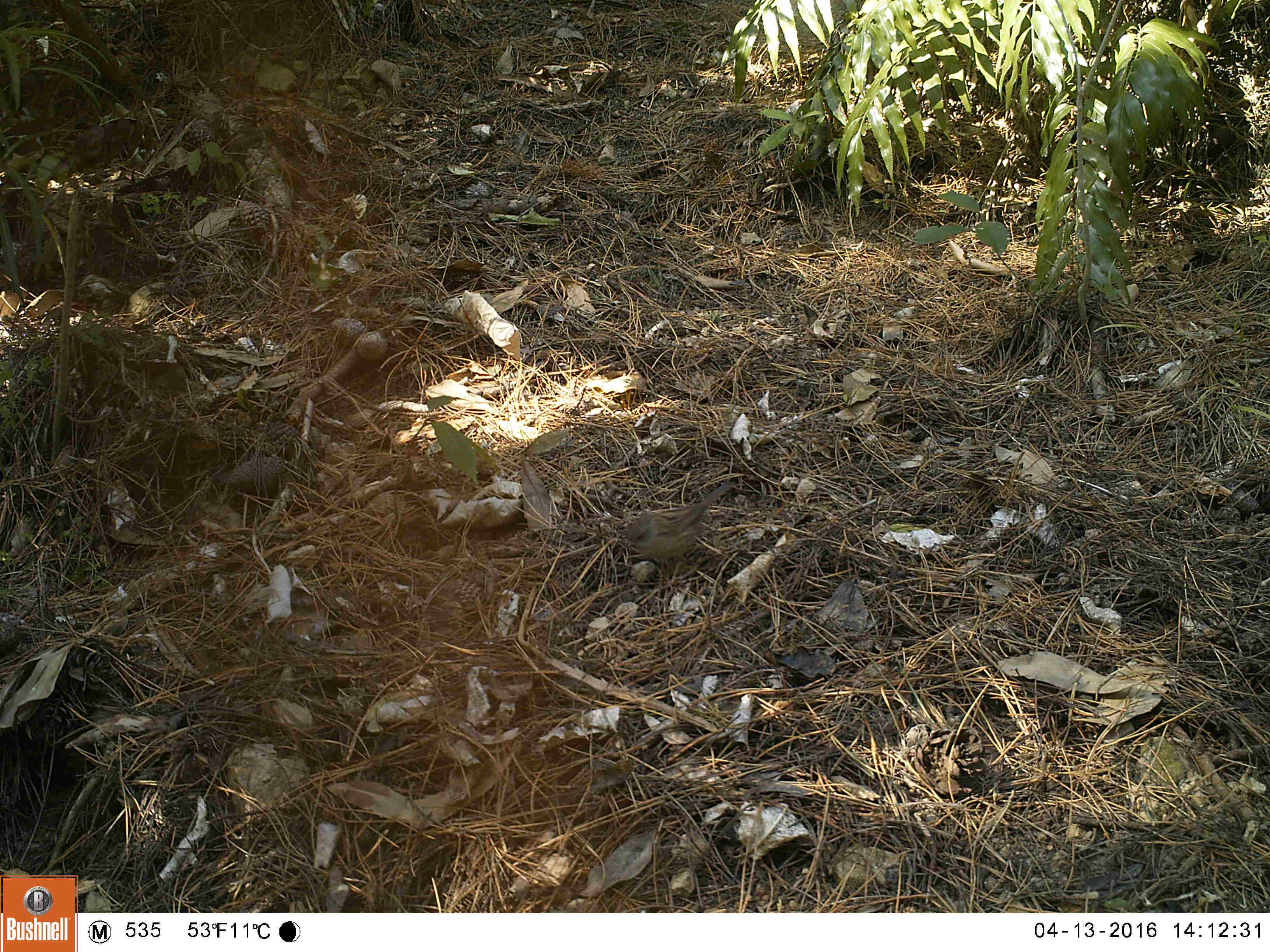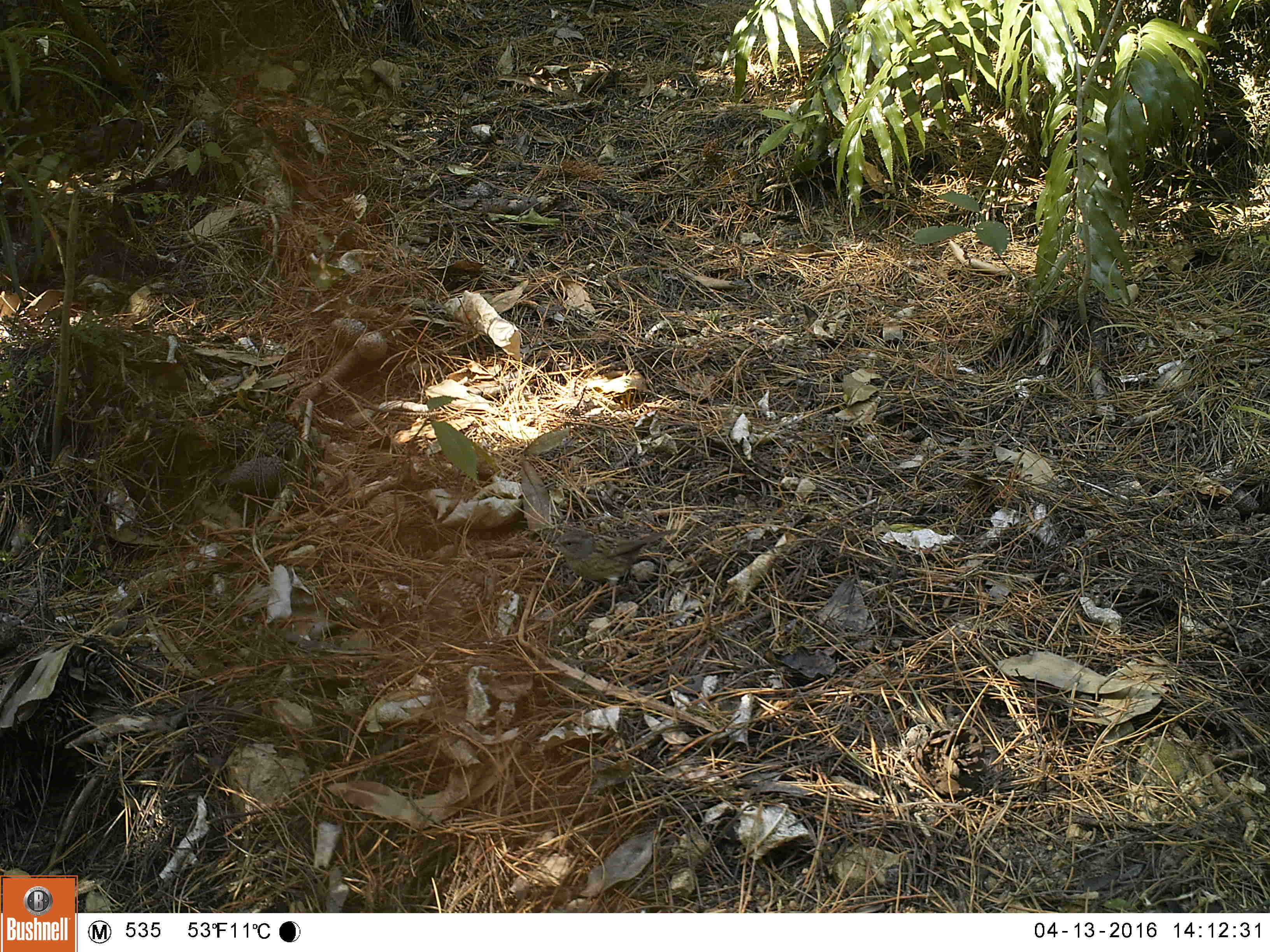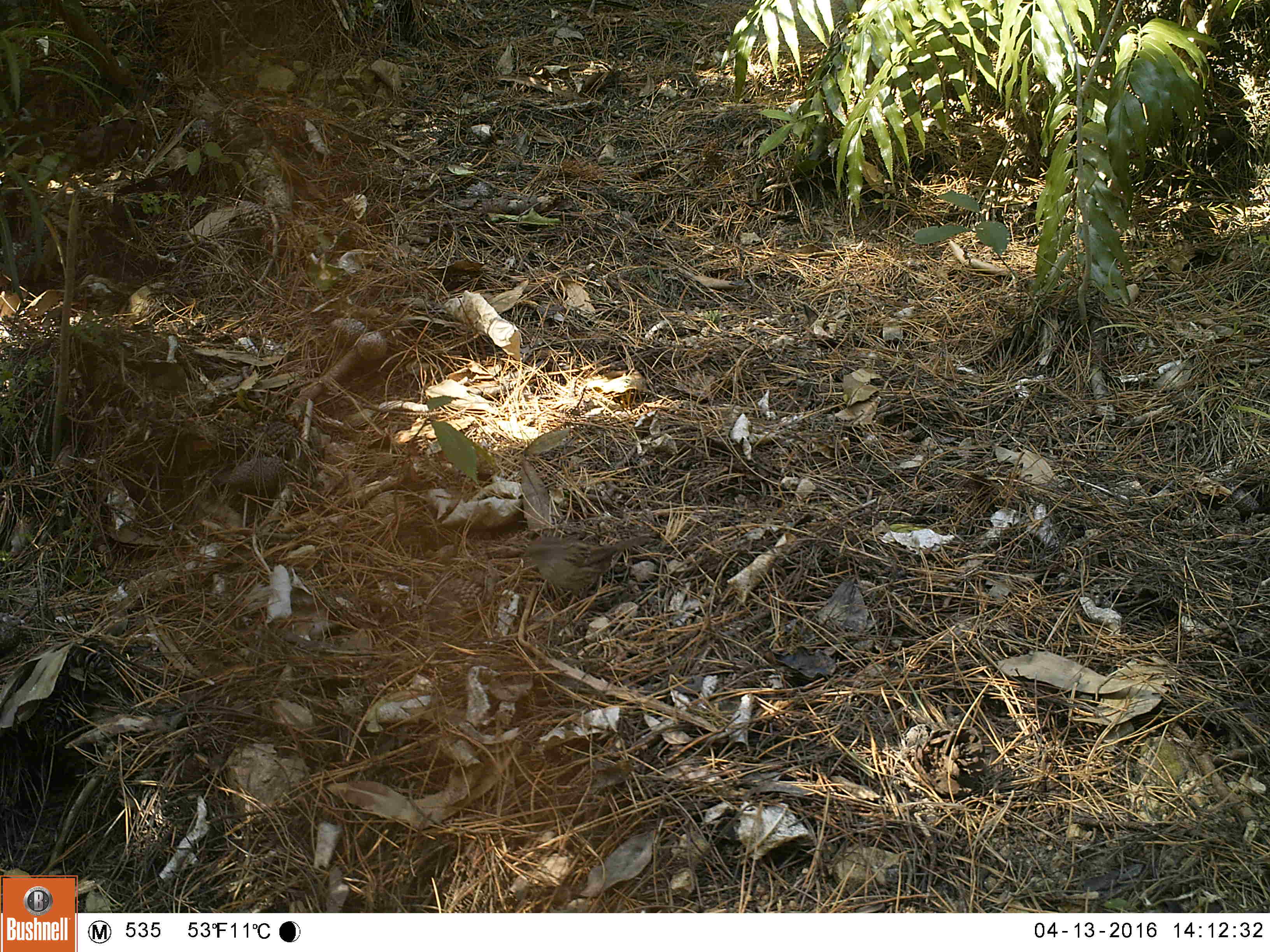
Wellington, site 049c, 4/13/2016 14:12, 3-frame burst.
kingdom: Animalia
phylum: Chordata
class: Aves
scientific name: Aves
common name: bird